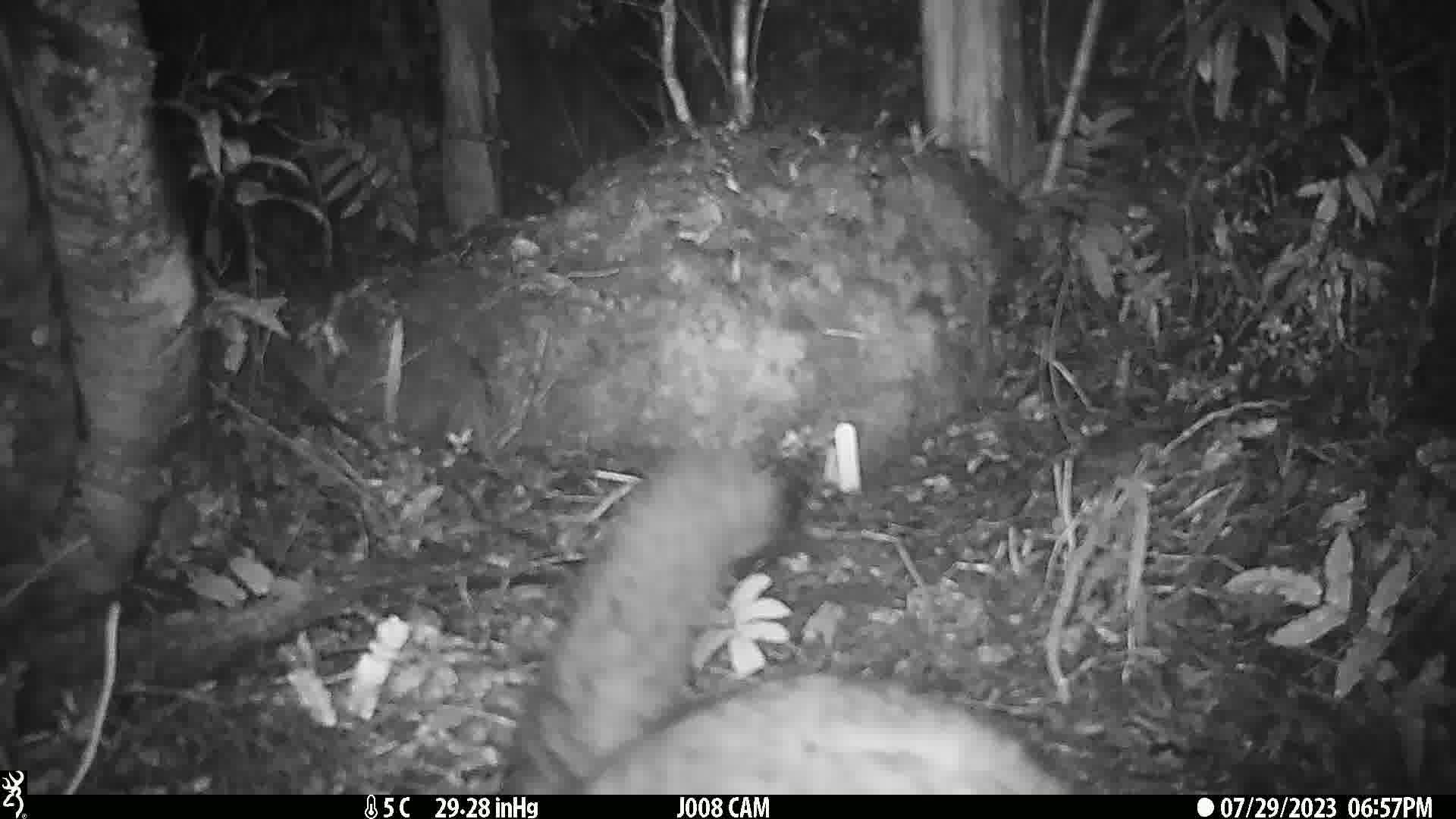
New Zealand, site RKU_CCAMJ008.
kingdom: Animalia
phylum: Chordata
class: Mammalia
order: Diprotodontia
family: Phalangeridae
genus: Trichosurus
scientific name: Trichosurus vulpecula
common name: common brushtail possum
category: possum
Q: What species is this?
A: Possum (common brushtail possum) (Trichosurus vulpecula).